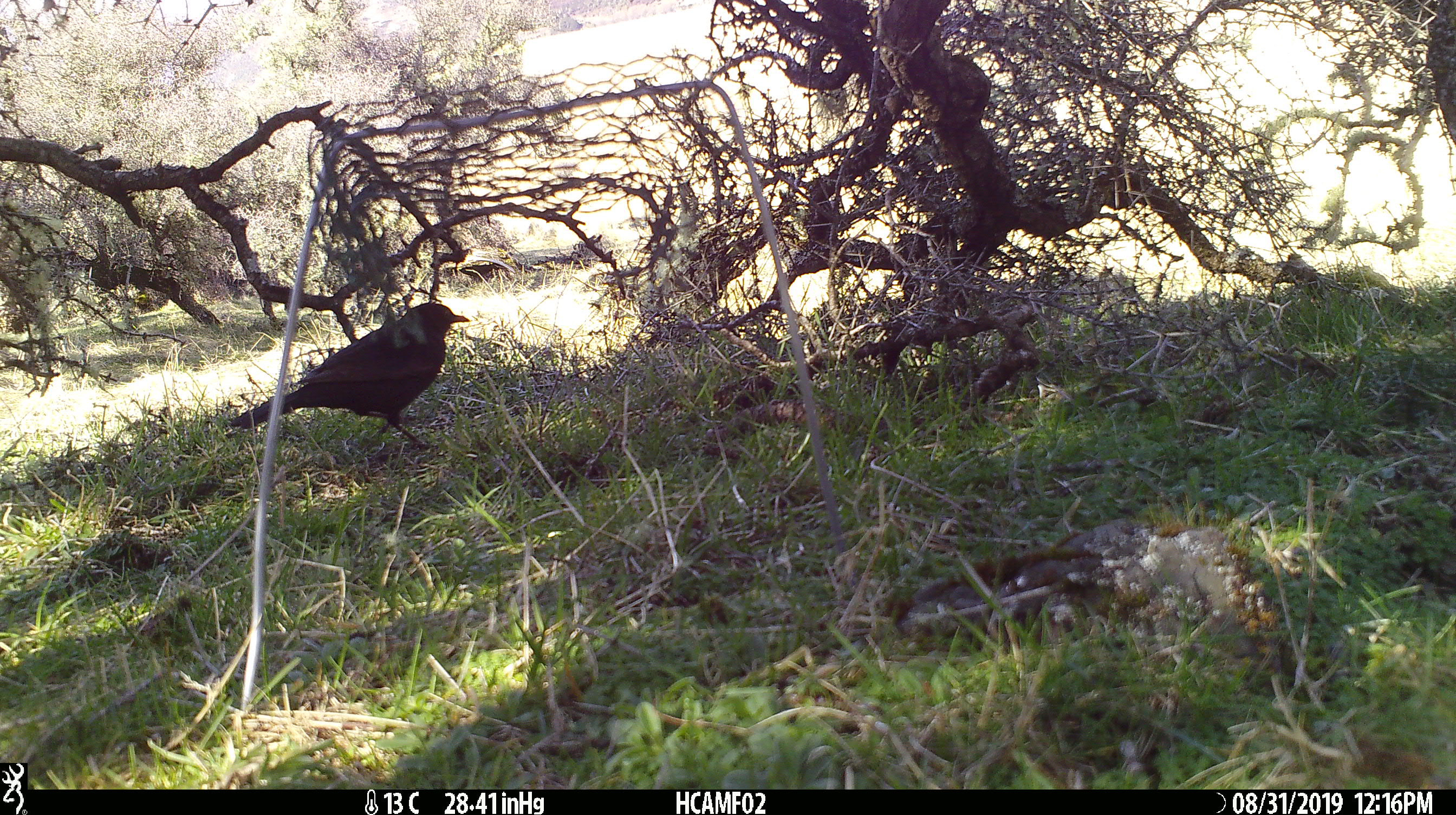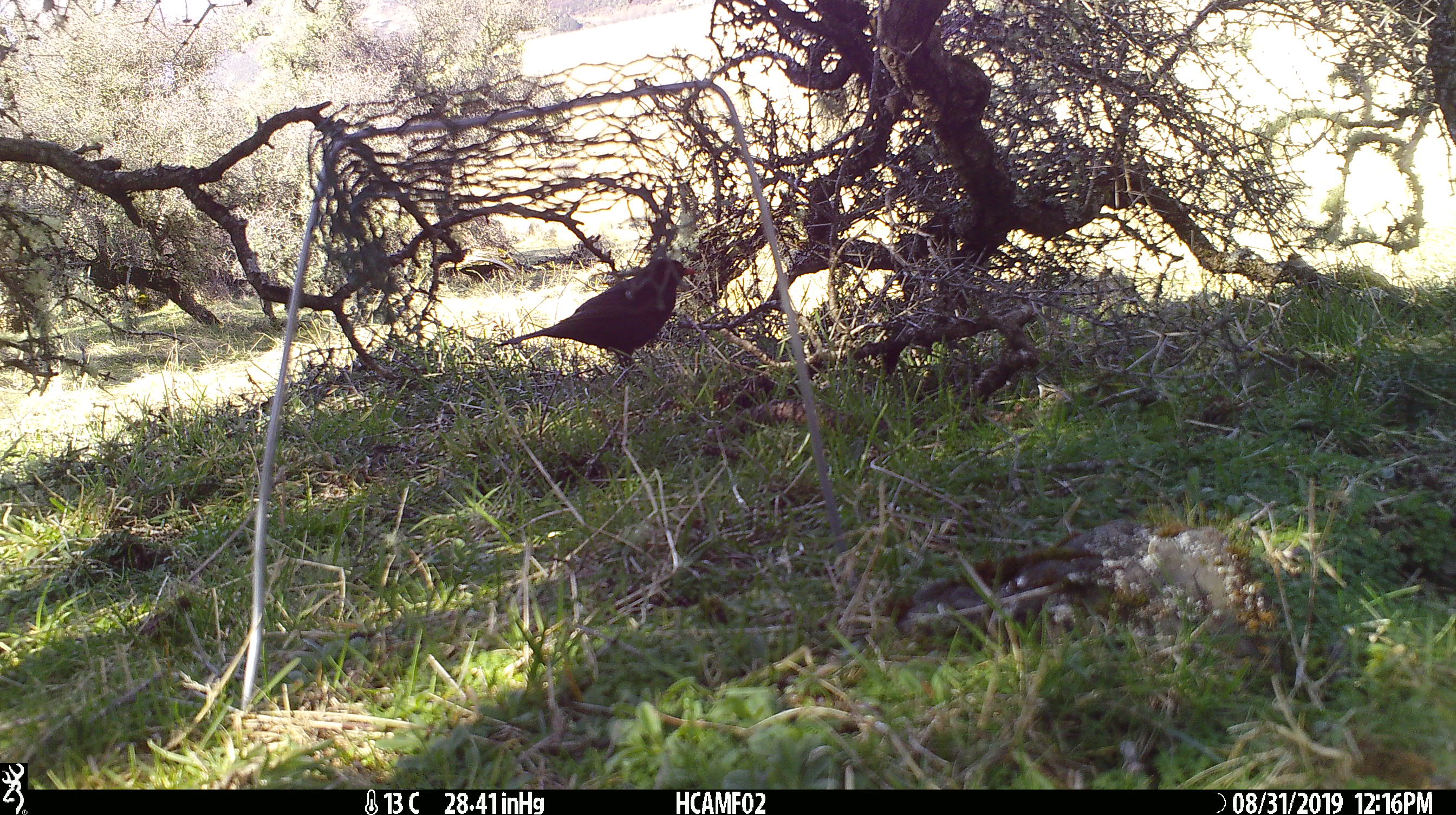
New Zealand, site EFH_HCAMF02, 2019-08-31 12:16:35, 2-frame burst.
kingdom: Animalia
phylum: Chordata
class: Aves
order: Passeriformes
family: Turdidae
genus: Turdus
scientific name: Turdus merula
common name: eurasian blackbird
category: blackbird